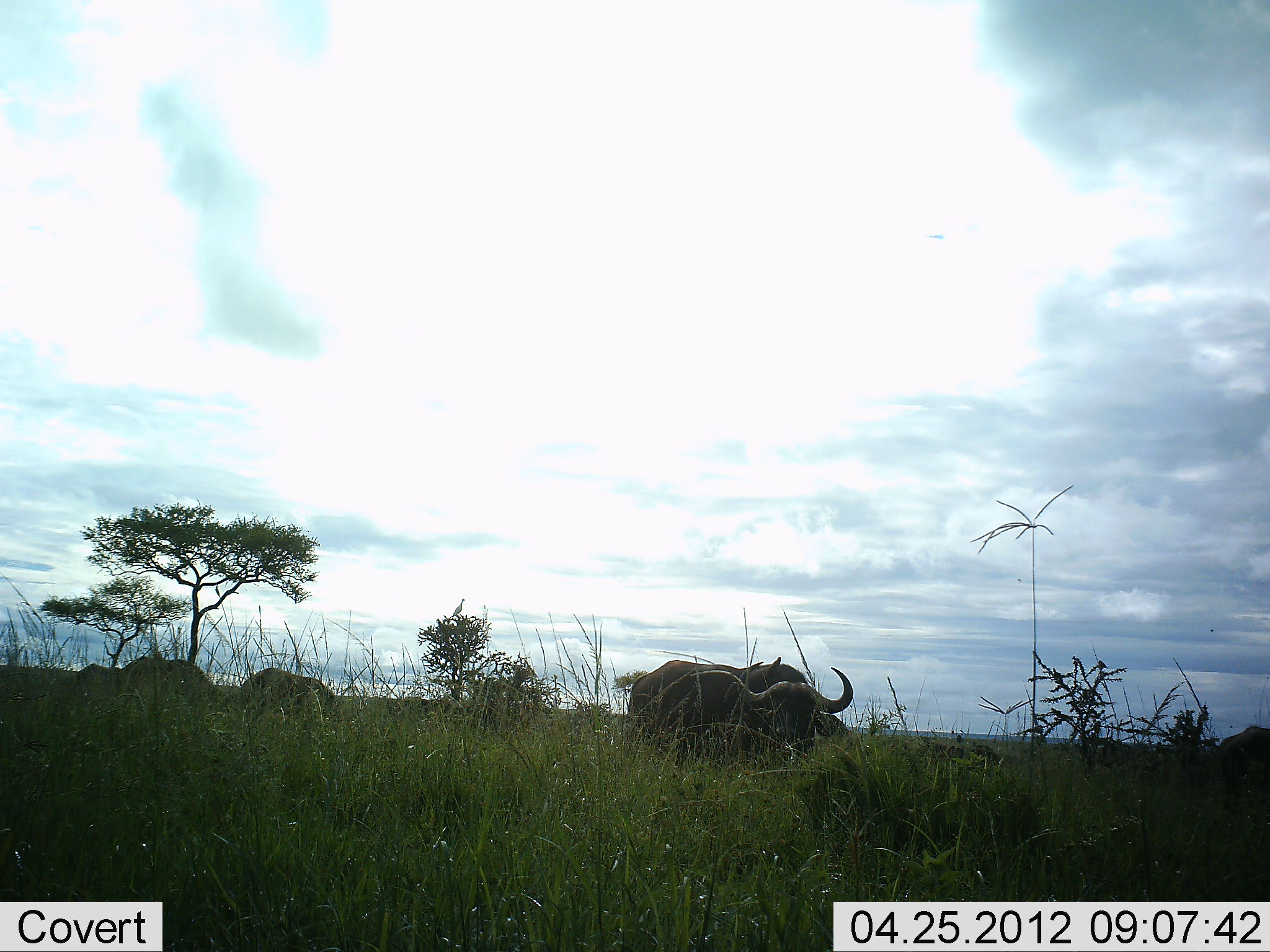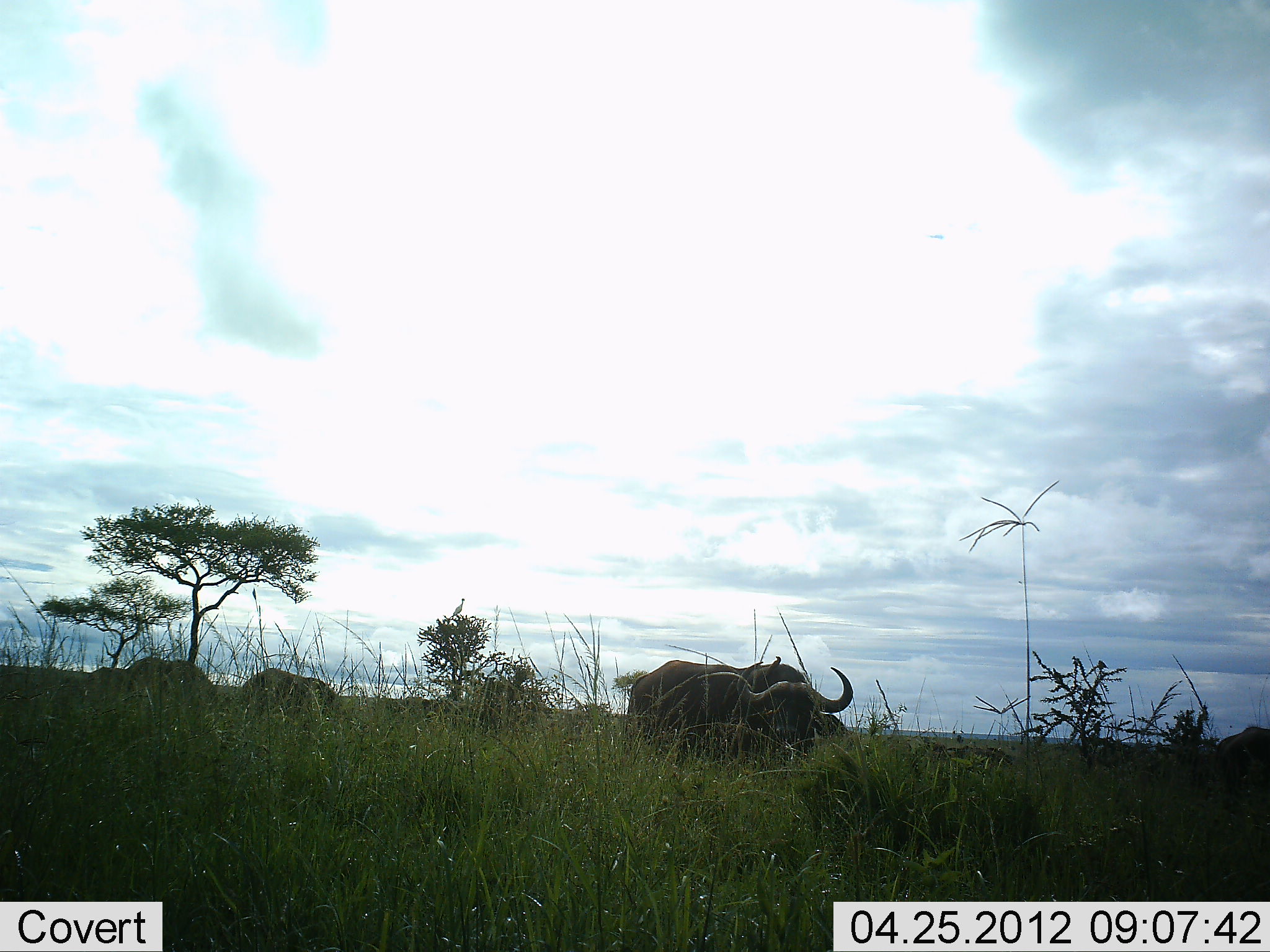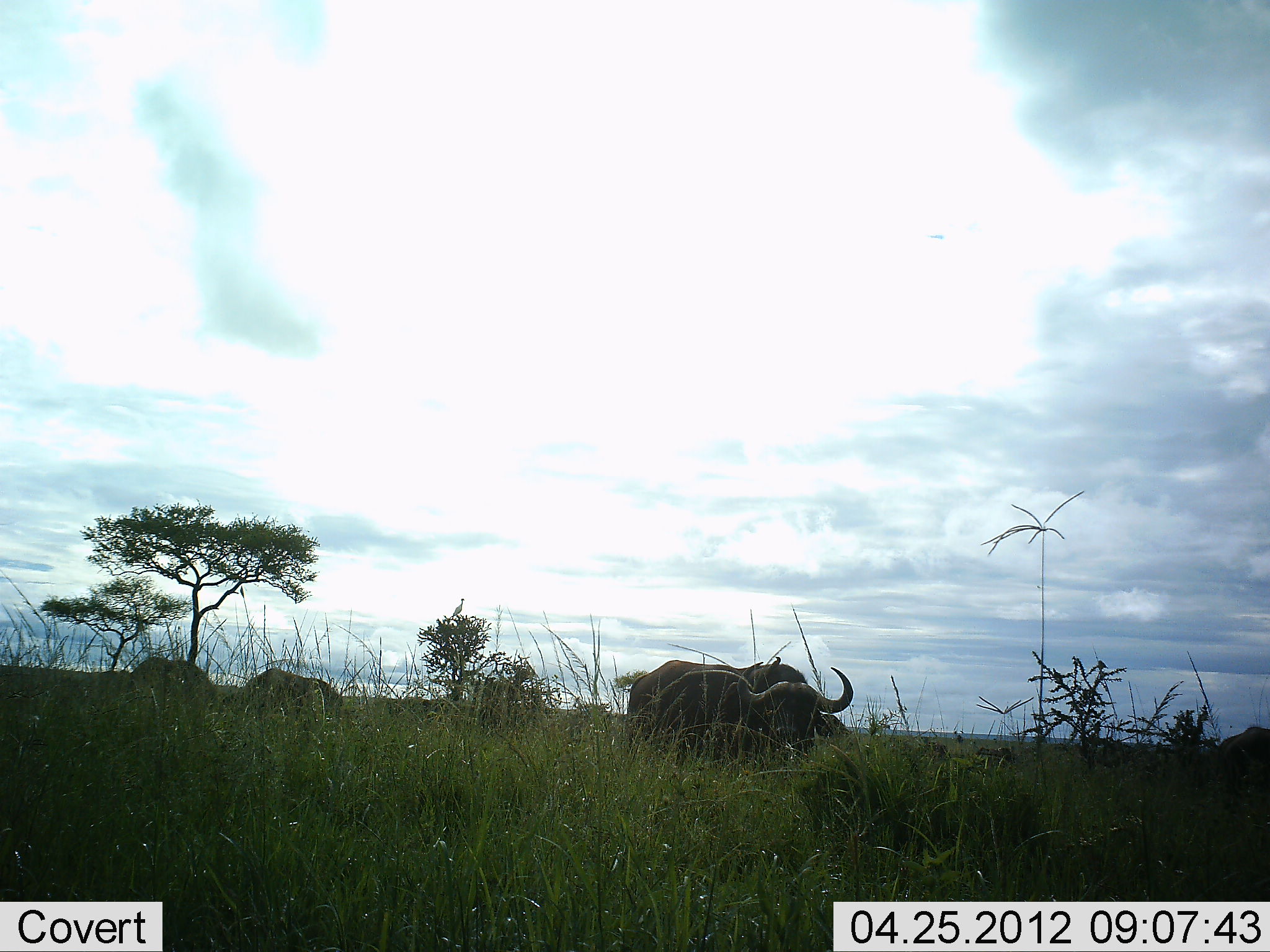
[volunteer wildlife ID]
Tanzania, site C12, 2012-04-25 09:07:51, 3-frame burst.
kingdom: Animalia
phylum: Chordata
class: Mammalia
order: Artiodactyla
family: Bovidae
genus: Syncerus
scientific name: Syncerus caffer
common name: cape buffalo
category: buffalo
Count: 4.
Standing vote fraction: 61%.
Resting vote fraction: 50%.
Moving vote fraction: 17%.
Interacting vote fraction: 6%.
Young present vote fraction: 0%.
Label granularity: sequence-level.